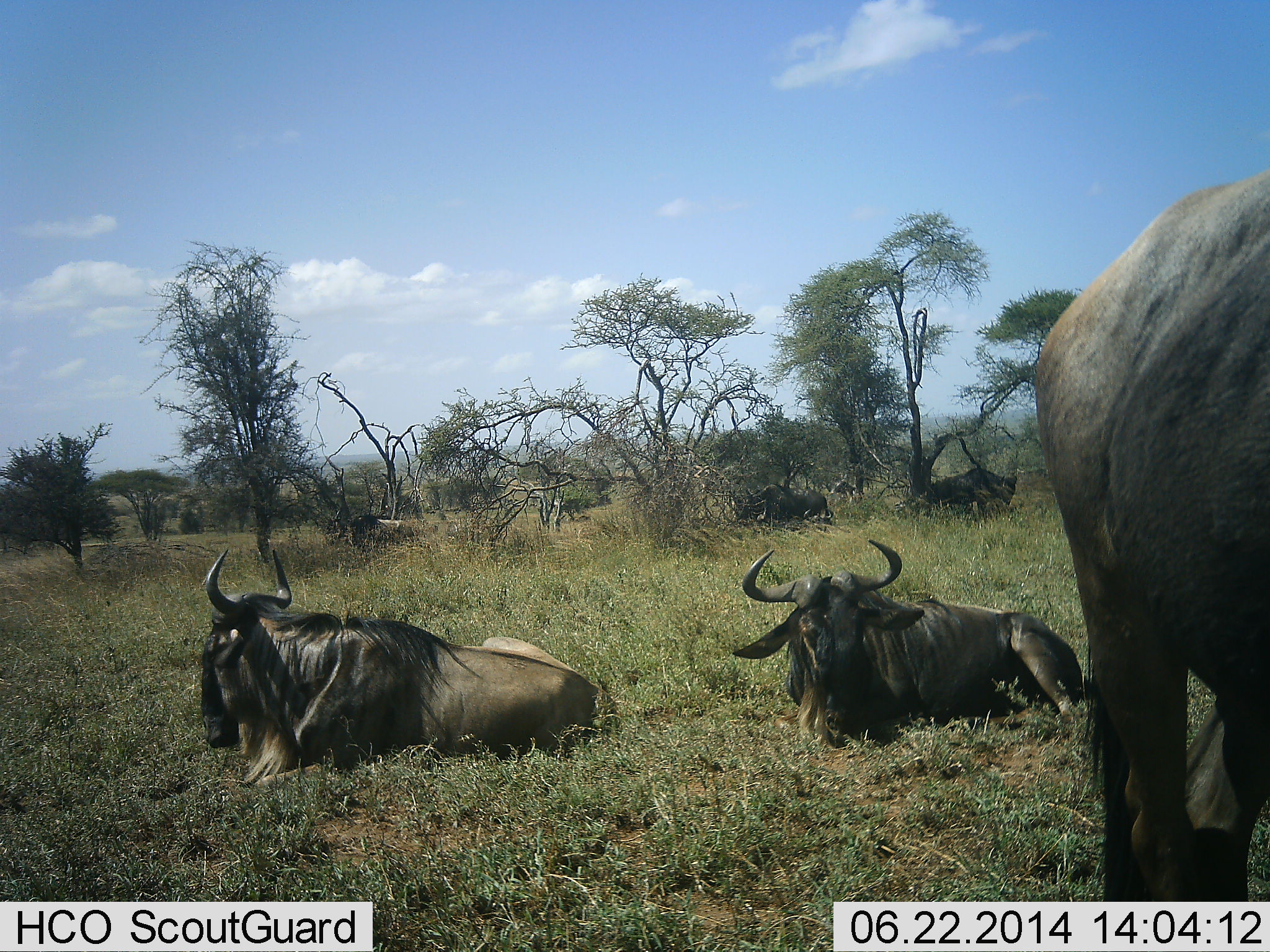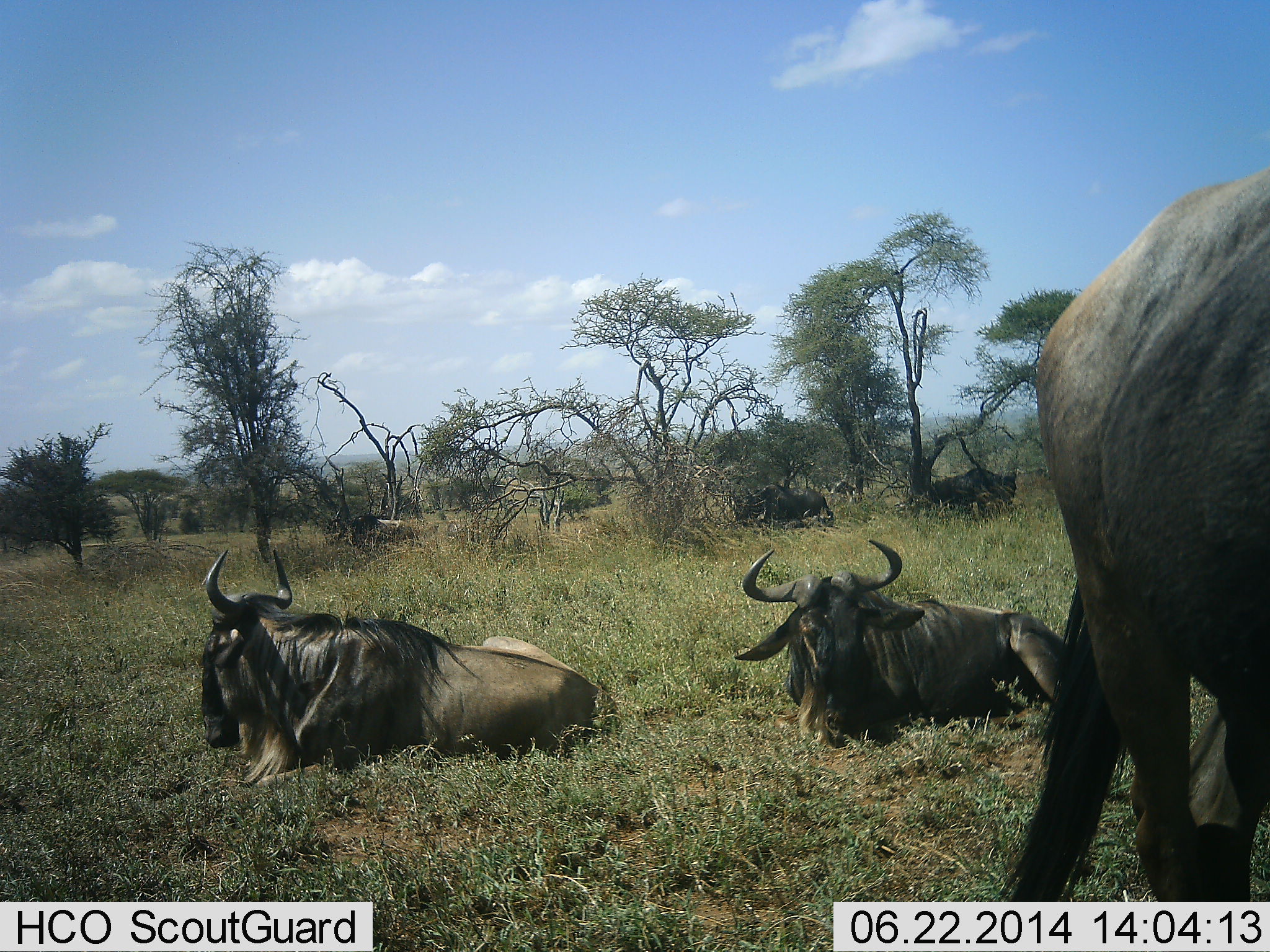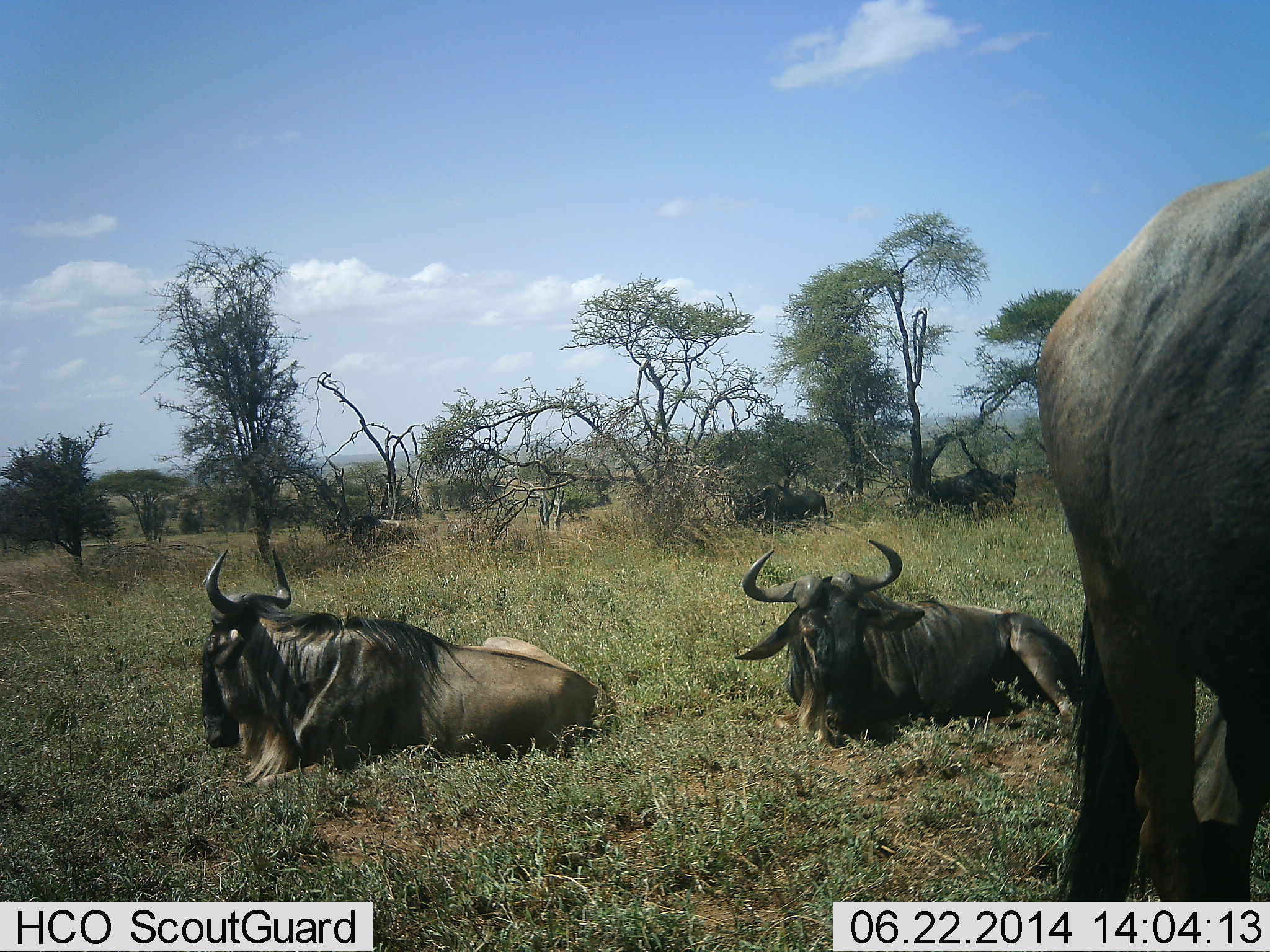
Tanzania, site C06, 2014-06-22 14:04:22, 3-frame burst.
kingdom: Animalia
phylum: Chordata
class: Mammalia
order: Artiodactyla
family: Bovidae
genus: Connochaetes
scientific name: Connochaetes taurinus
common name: blue wildebeest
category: wildebeest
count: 6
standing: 60%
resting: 100%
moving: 10%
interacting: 0%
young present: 0%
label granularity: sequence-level